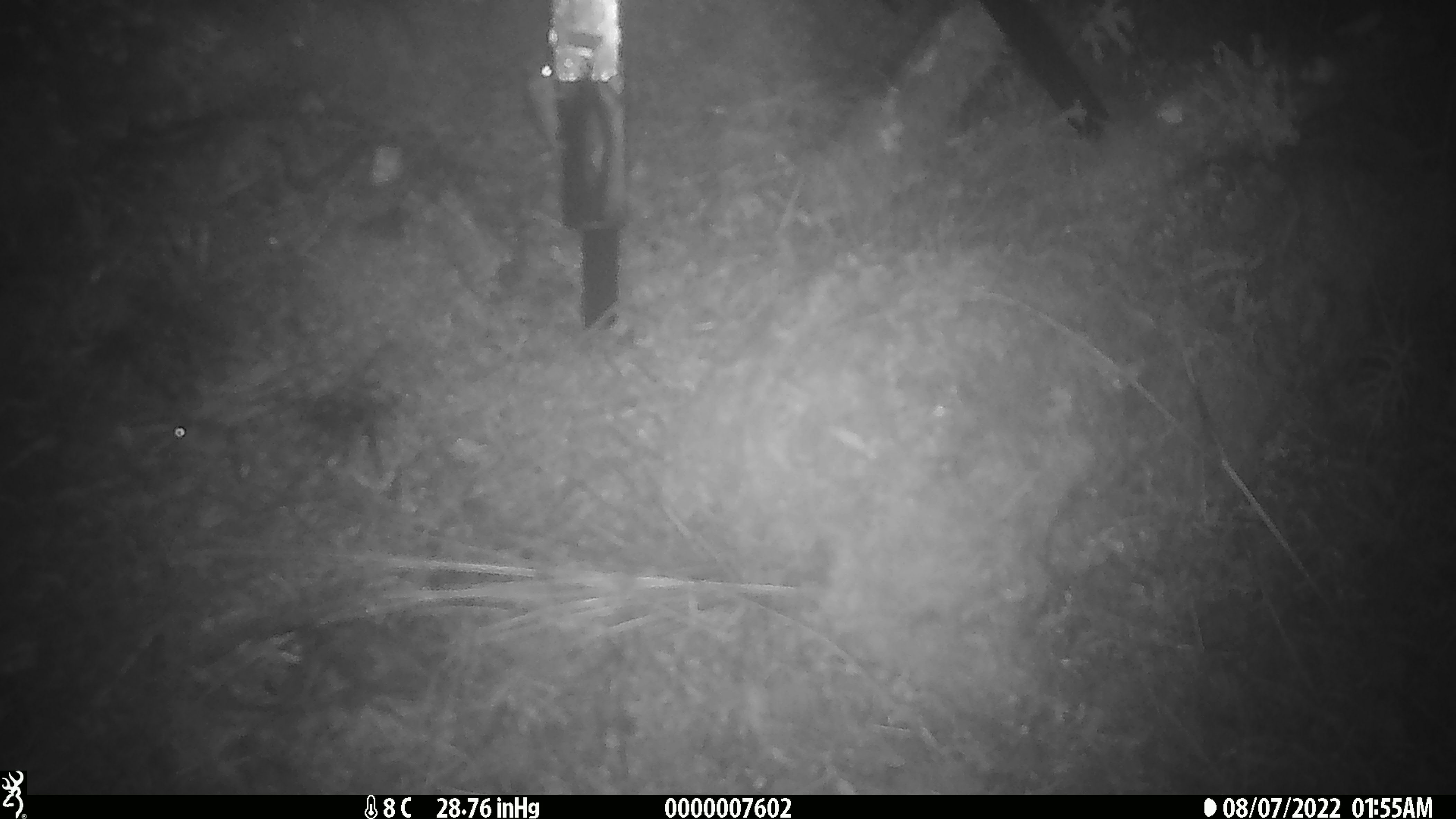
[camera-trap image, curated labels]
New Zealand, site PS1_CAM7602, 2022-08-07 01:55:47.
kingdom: Animalia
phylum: Chordata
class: Mammalia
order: Rodentia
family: Muridae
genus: Mus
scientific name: Mus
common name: mouse